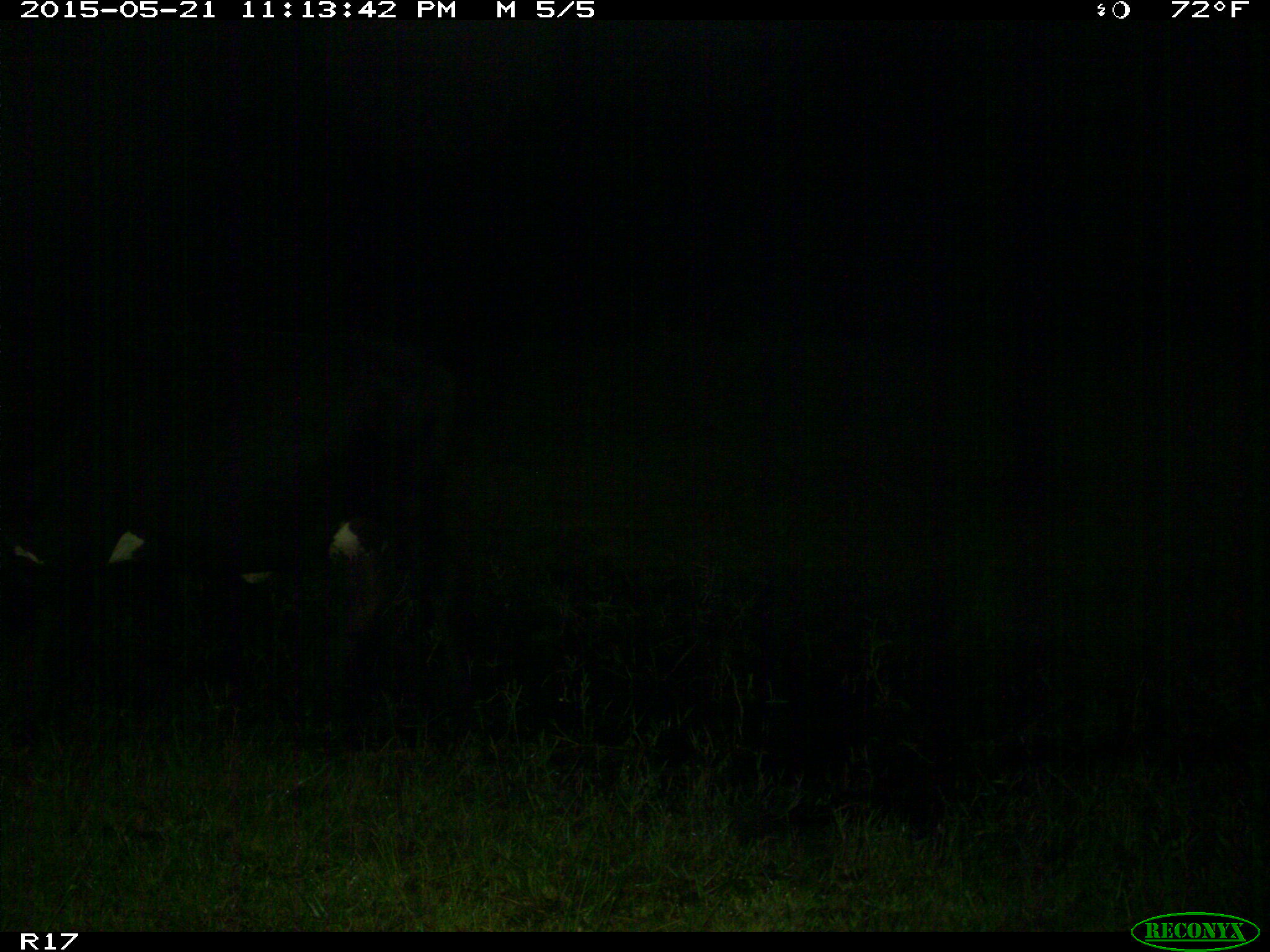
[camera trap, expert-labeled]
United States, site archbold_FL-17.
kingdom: Animalia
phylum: Chordata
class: Mammalia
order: Artiodactyla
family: Bovidae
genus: Bos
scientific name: Bos taurus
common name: domestic cow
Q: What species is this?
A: Bos taurus (domestic cow).